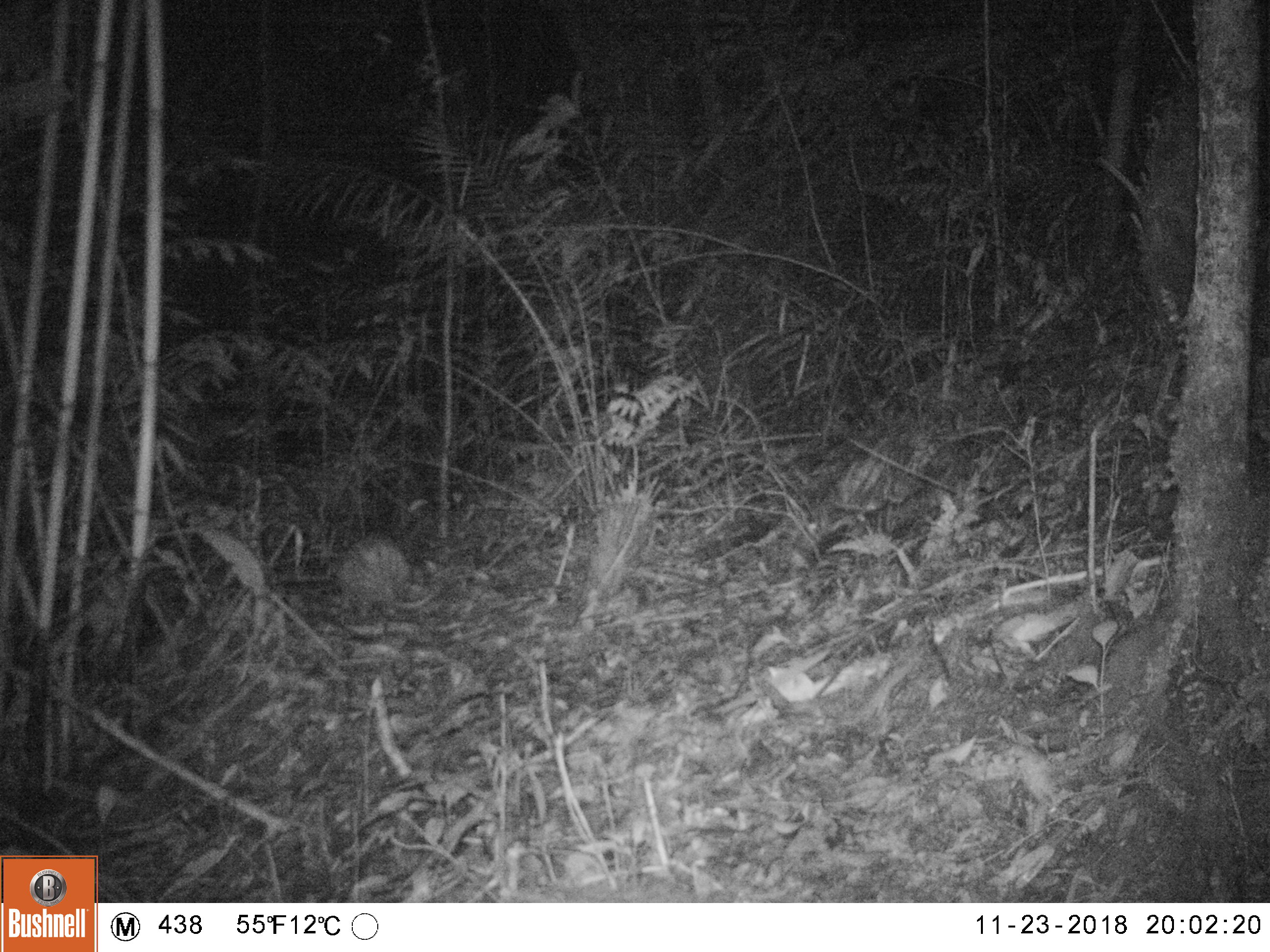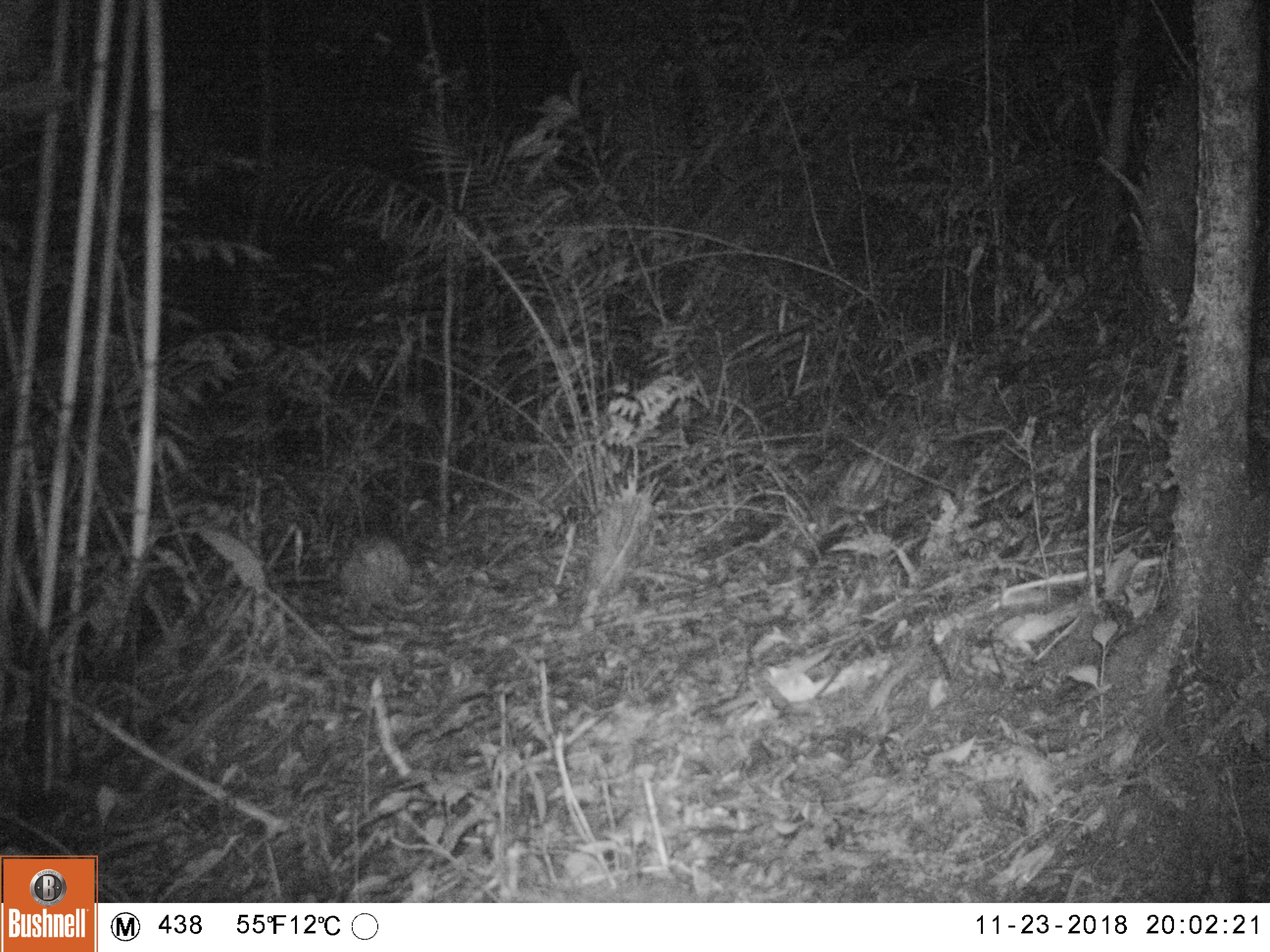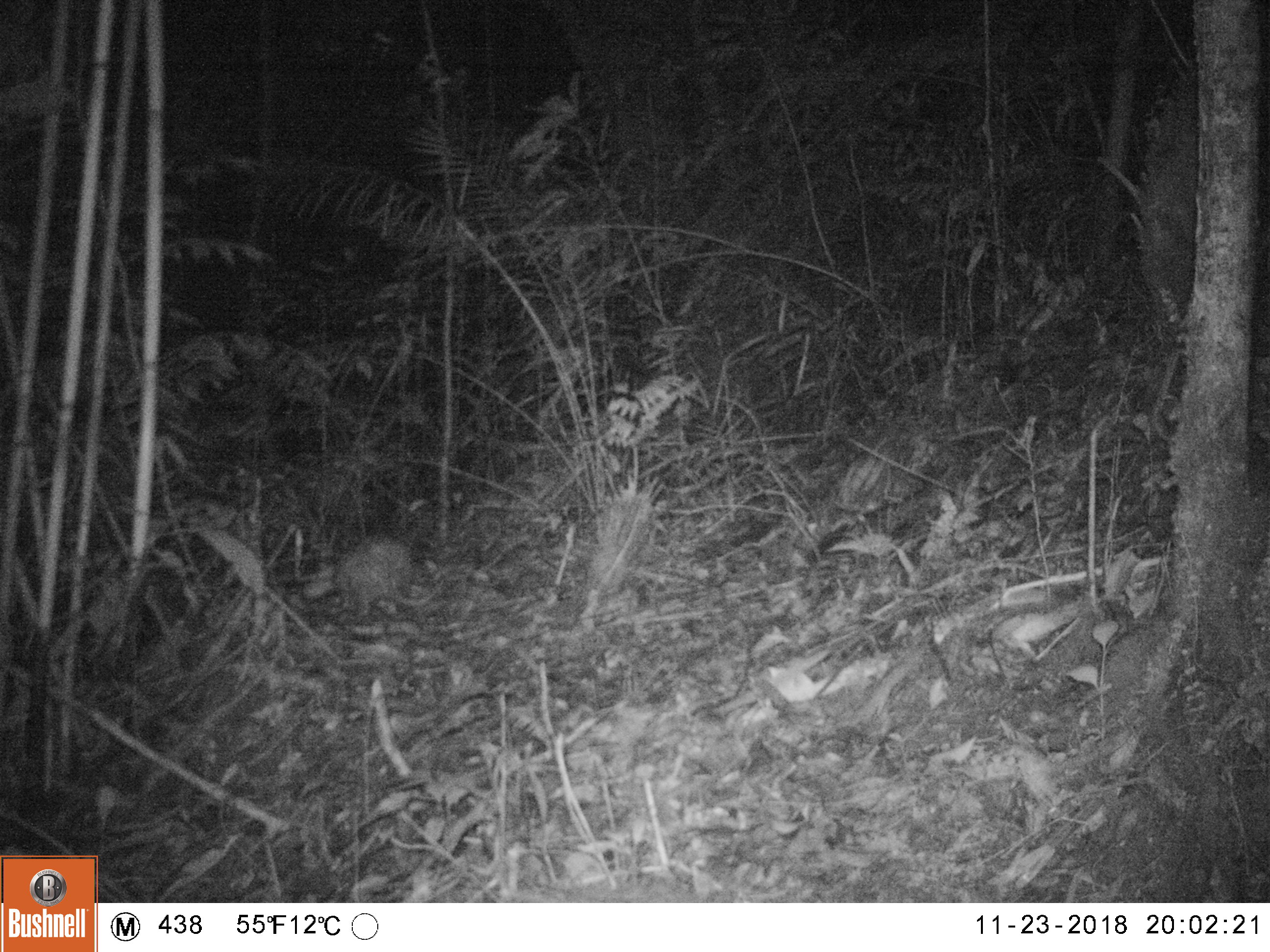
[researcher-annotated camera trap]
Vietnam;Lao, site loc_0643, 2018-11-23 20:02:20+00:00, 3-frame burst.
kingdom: Animalia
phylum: Chordata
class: Mammalia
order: Rodentia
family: Hystricidae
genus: Atherurus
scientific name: Atherurus macrourus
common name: asiatic brush-tailed porcupine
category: asiatic brush tailed porcupine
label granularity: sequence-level